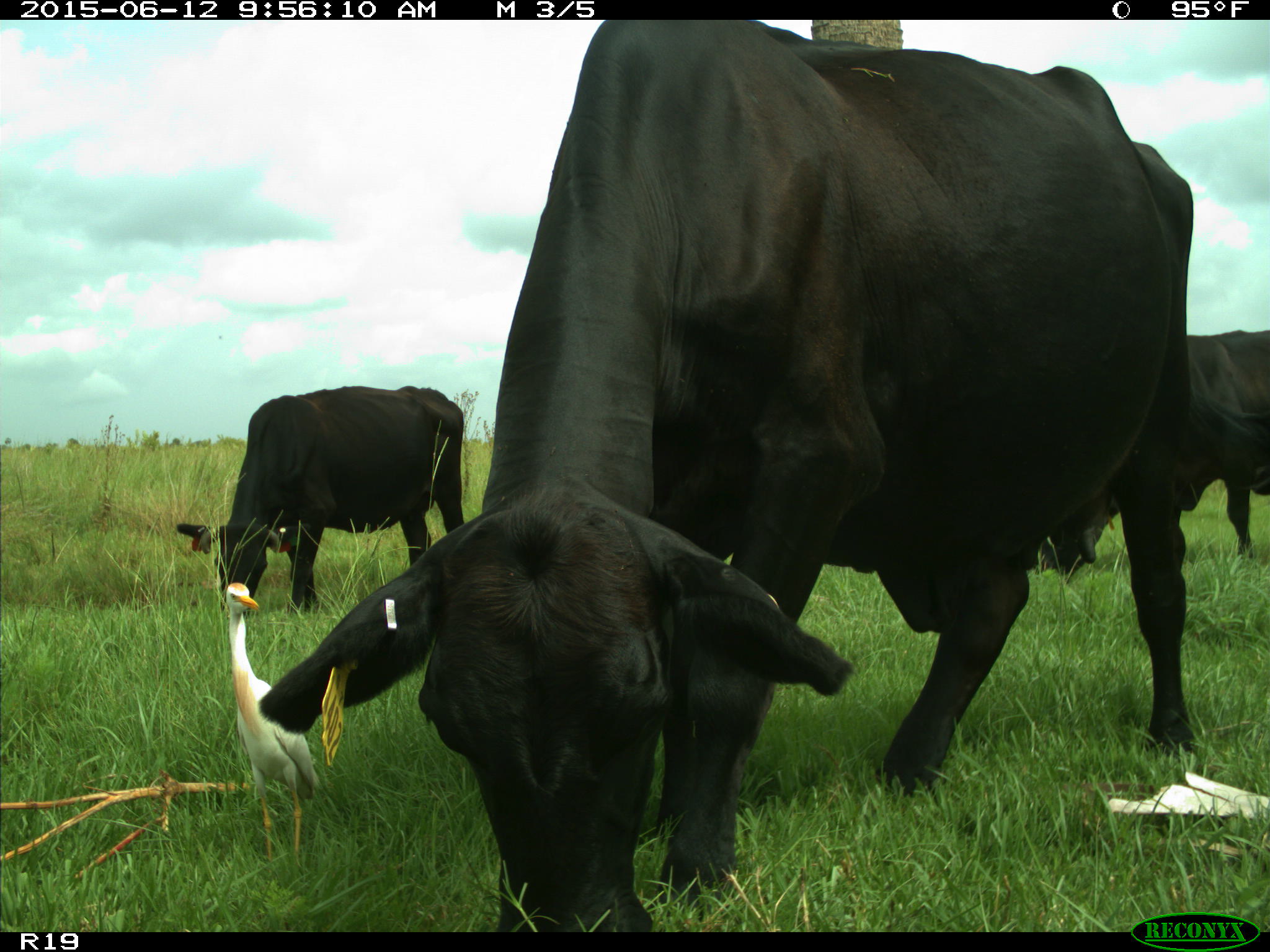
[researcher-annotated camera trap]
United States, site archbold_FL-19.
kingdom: Animalia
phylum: Chordata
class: Mammalia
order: Artiodactyla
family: Bovidae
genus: Bos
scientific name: Bos taurus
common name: domestic cow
Bos taurus (domestic cow).